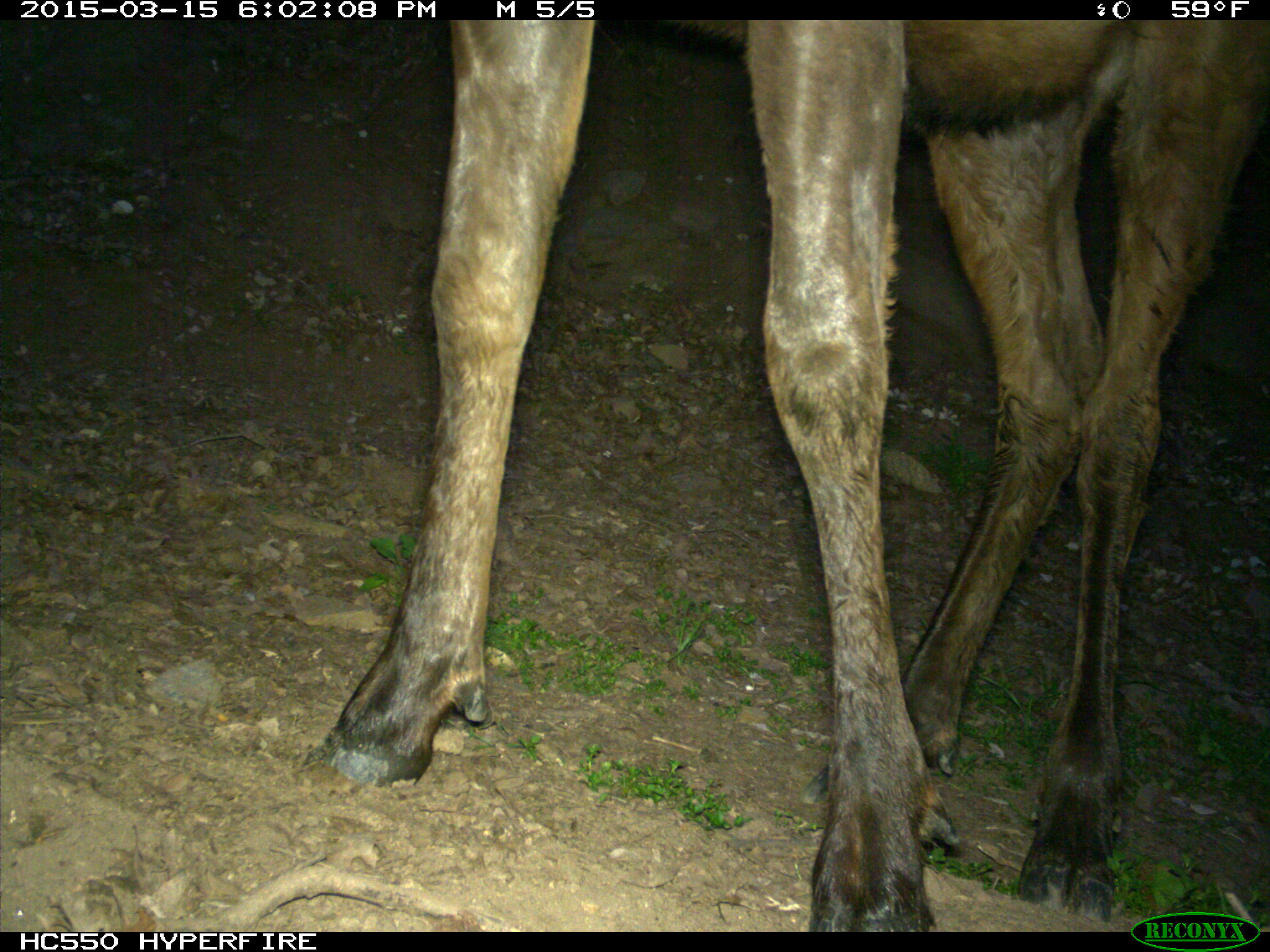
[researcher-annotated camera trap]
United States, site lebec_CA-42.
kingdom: Animalia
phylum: Chordata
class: Mammalia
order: Artiodactyla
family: Cervidae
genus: Cervus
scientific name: Cervus canadensis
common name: elk